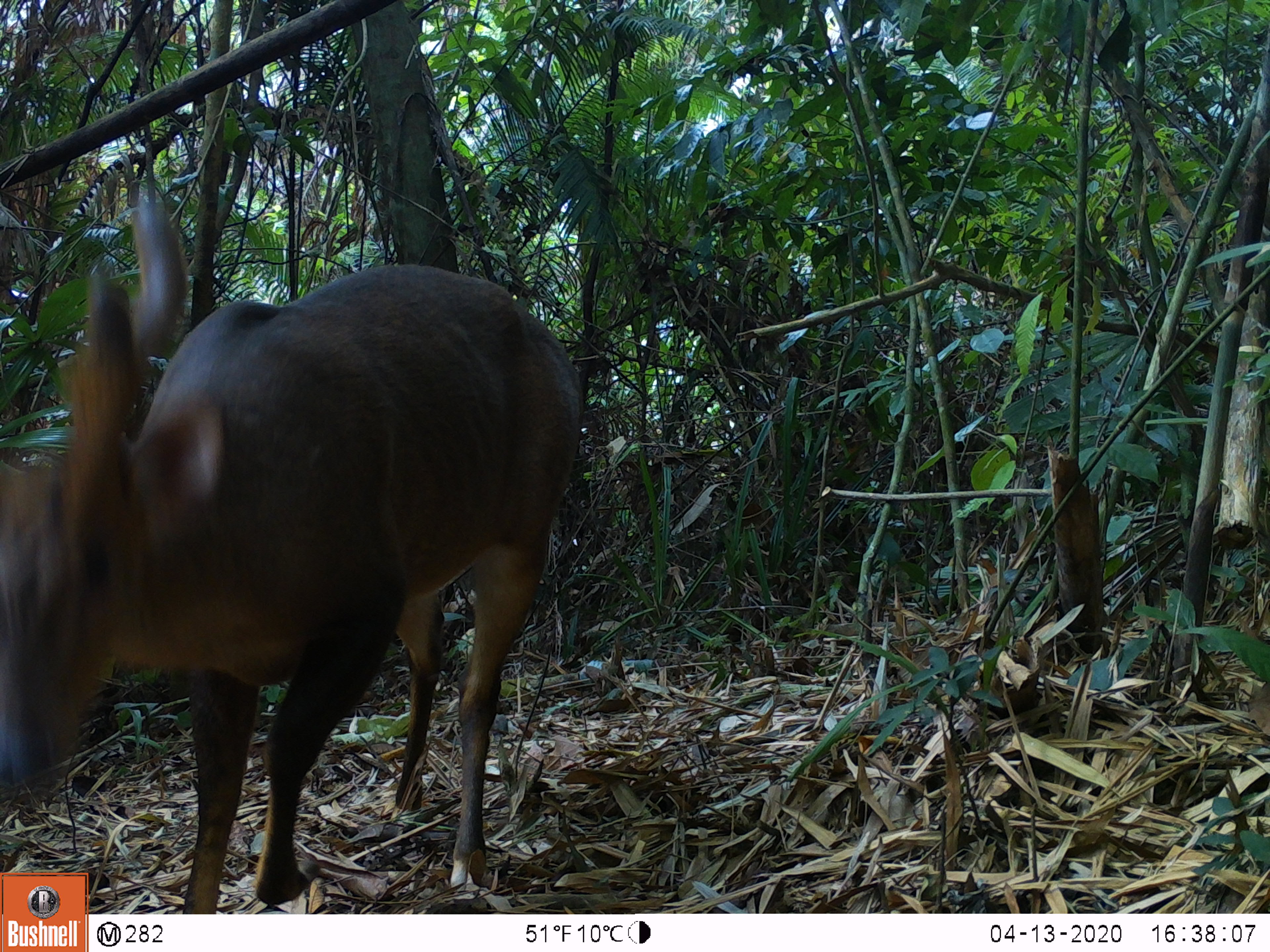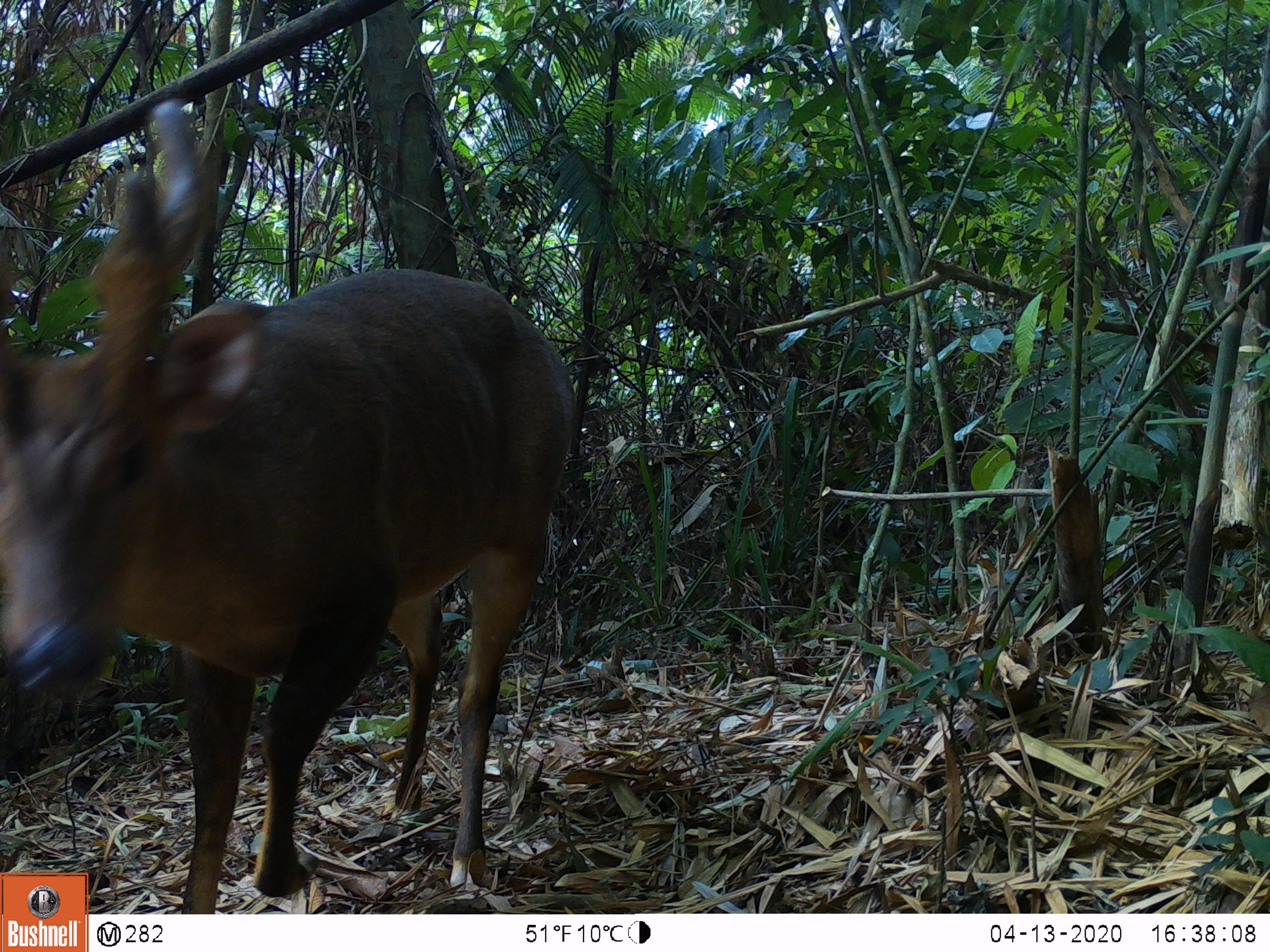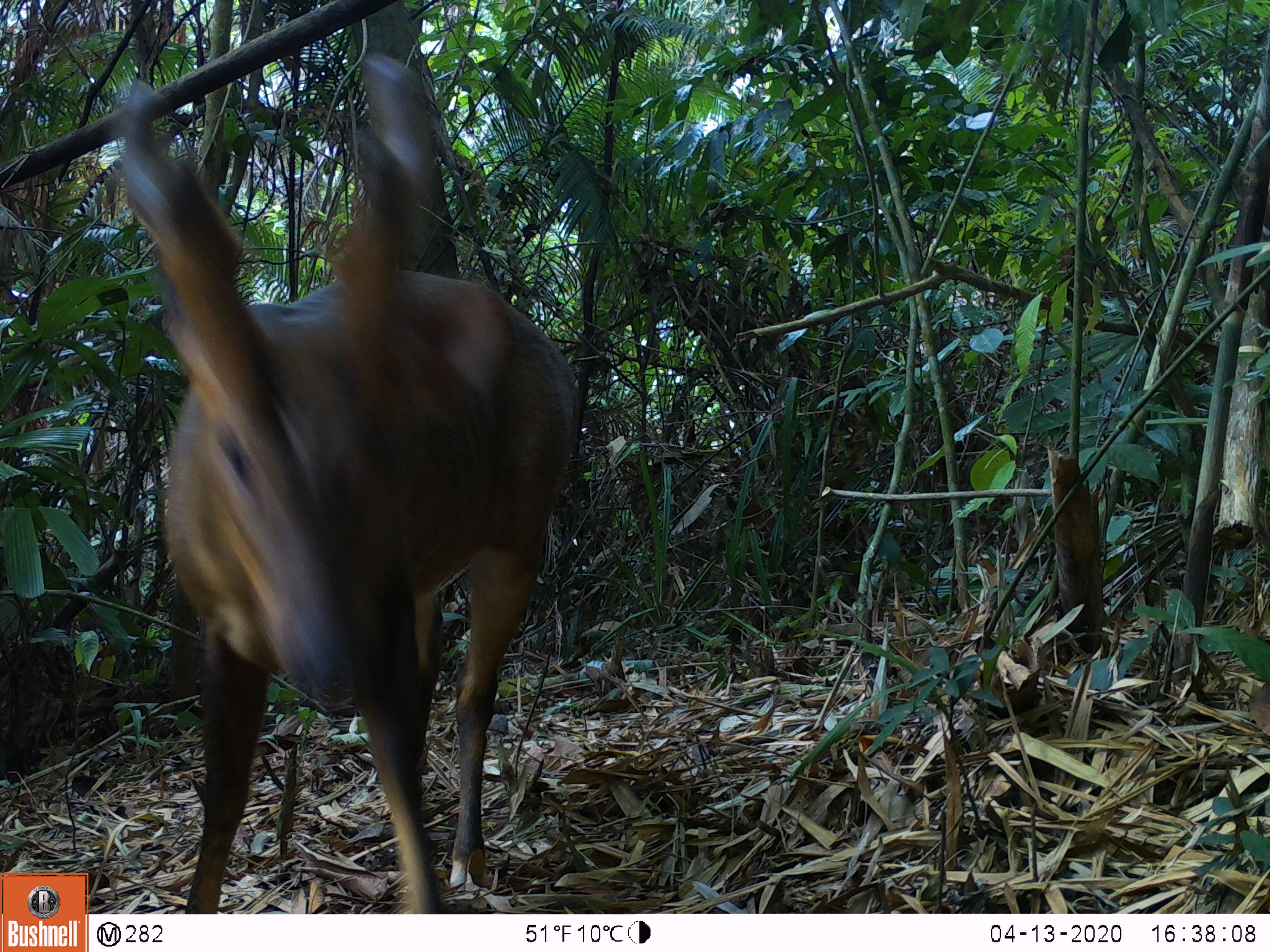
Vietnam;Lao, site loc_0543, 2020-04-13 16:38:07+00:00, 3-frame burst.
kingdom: Animalia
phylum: Chordata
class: Mammalia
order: Artiodactyla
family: Cervidae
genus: Muntiacus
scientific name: Muntiacus vuquangensis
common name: large-antlered muntjac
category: large antlered muntjac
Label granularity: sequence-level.